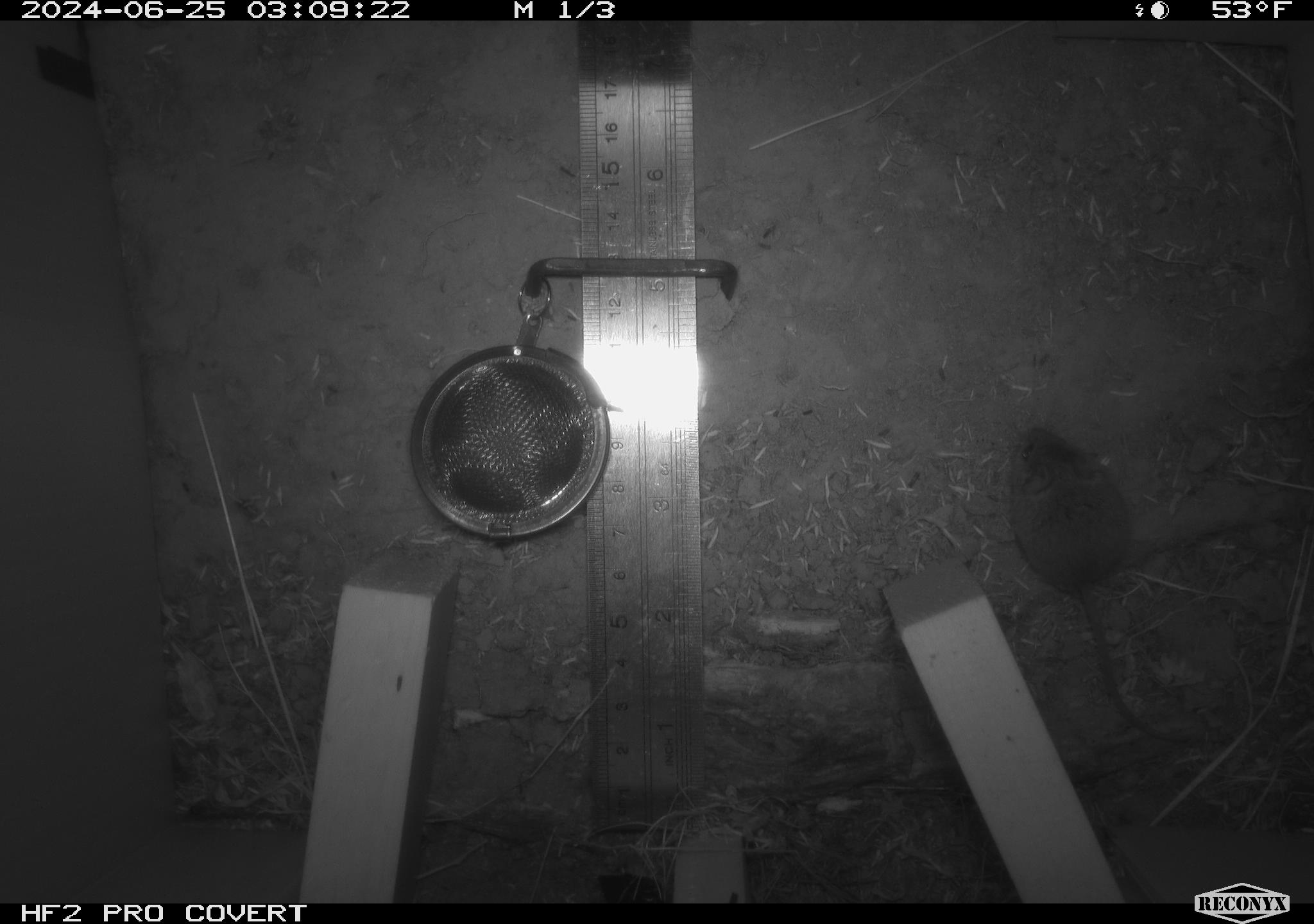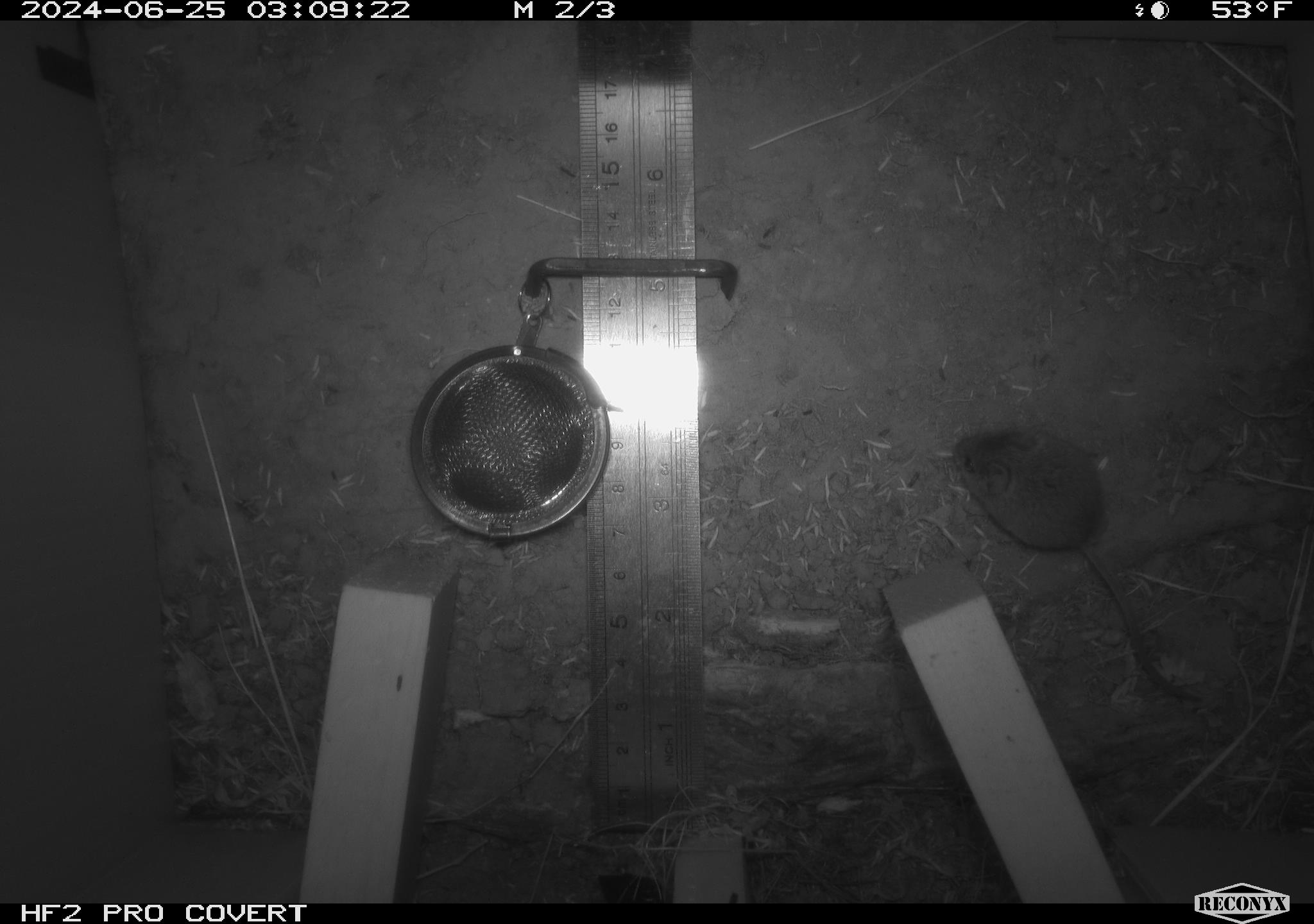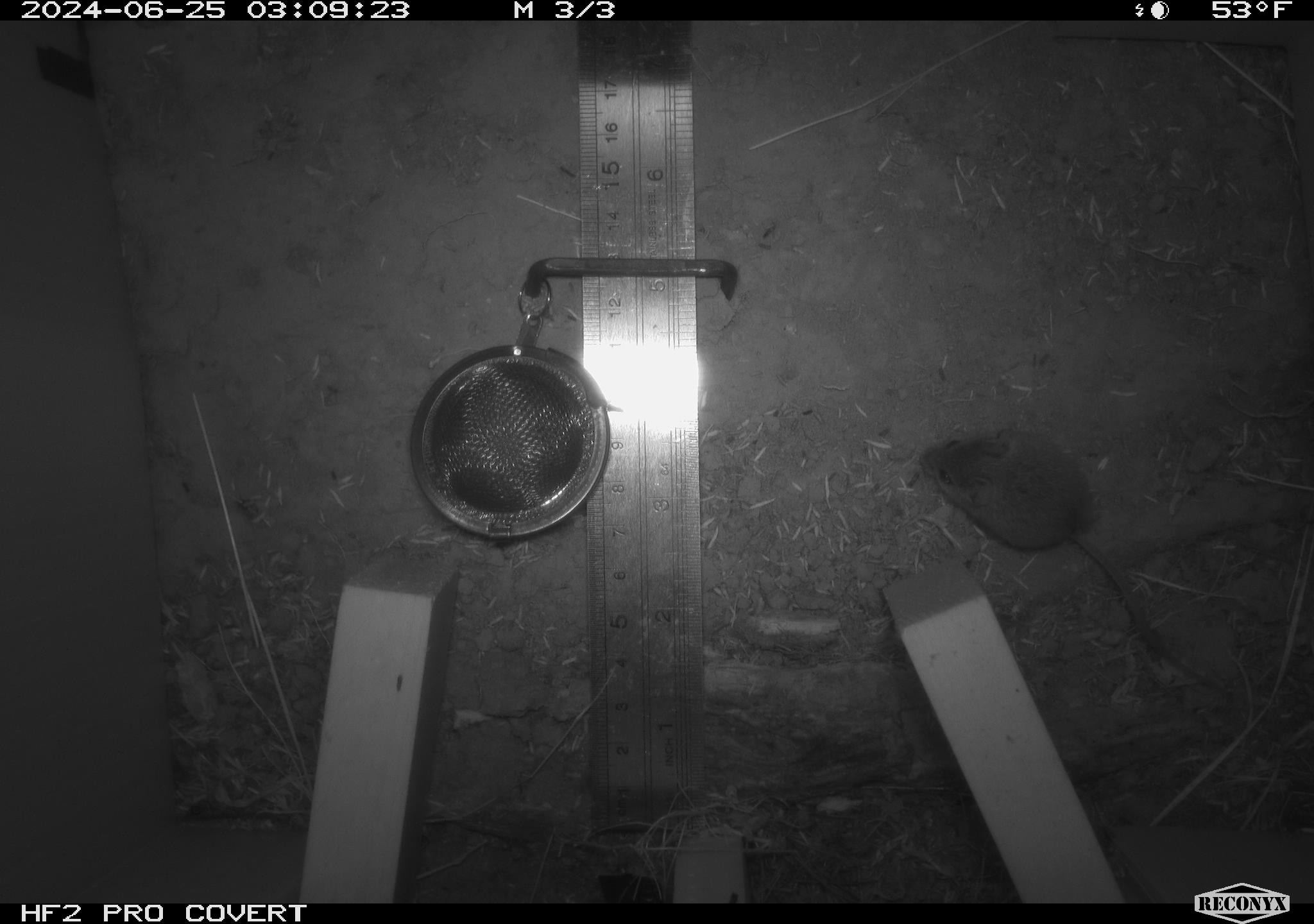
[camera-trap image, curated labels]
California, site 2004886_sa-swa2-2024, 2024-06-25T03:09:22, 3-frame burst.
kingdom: Animalia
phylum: Chordata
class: Mammalia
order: Rodentia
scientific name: Rodentia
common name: mouse species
Mouse species (Rodentia).